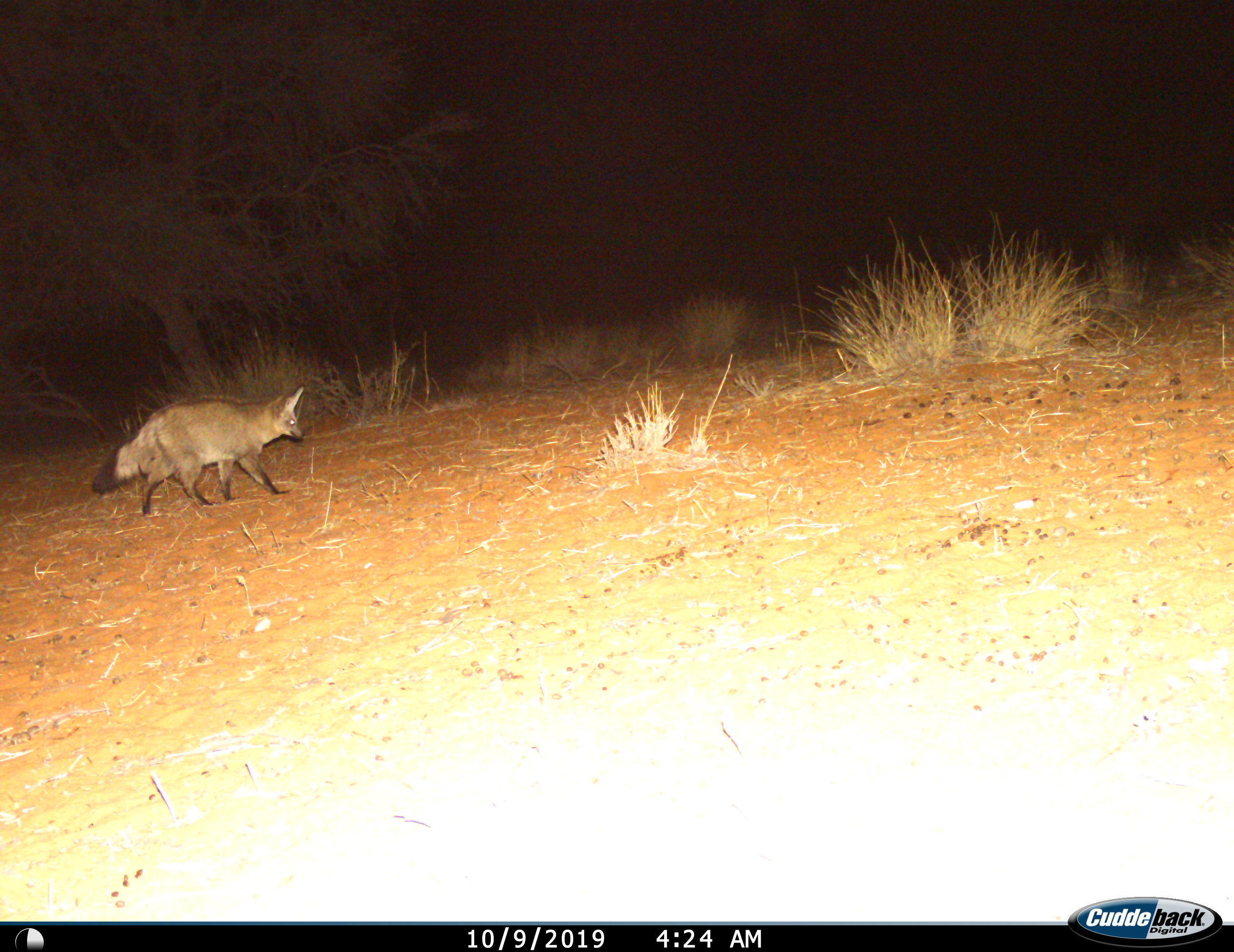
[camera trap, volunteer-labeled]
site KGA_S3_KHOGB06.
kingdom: Animalia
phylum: Chordata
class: Mammalia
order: Carnivora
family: Canidae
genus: Otocyon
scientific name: Otocyon megalotis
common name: bat-eared fox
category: foxbateared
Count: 1.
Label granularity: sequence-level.